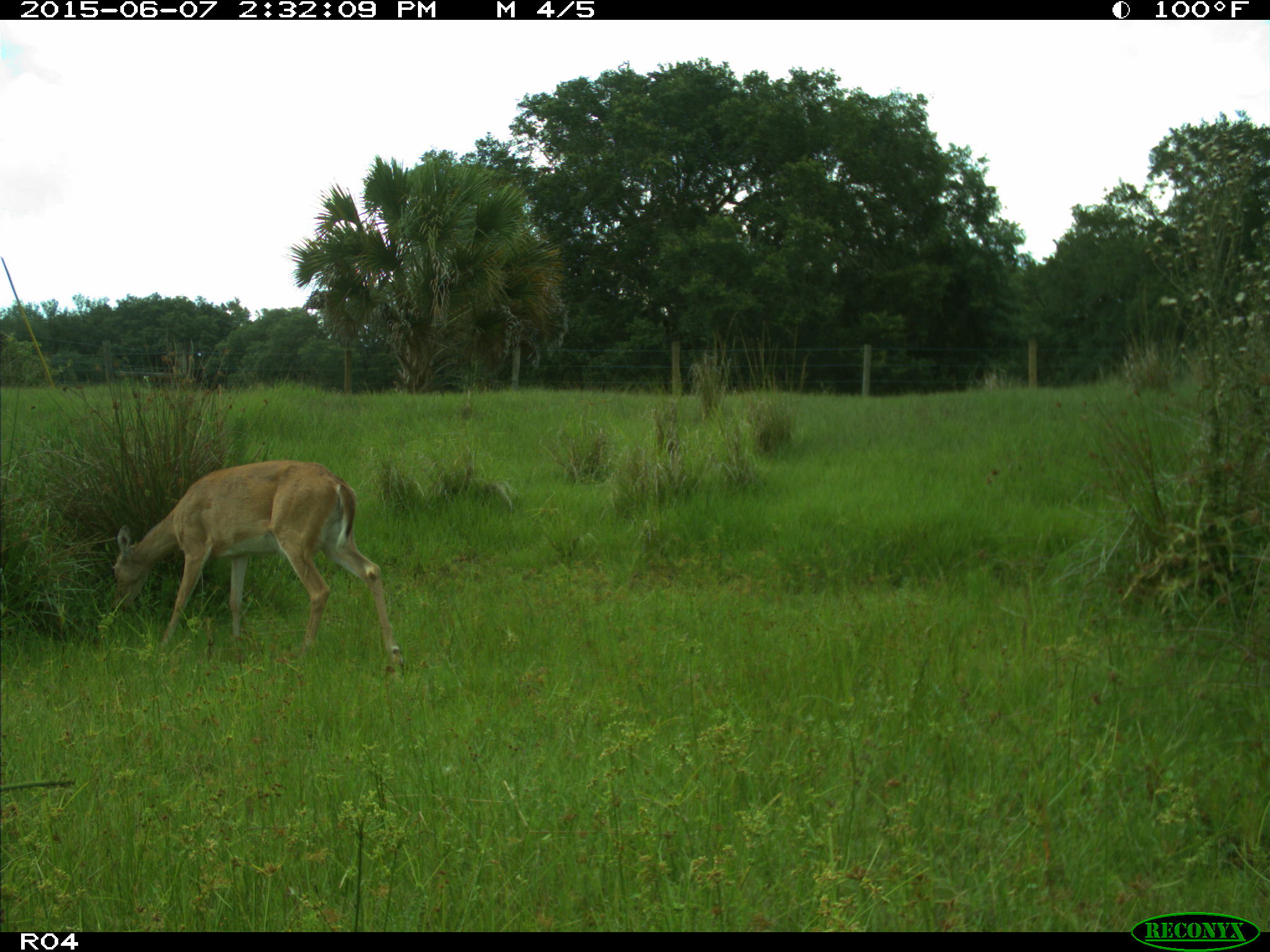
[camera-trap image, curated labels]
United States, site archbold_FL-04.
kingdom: Animalia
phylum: Chordata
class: Mammalia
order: Artiodactyla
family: Cervidae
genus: Odocoileus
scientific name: Odocoileus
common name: deer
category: unidentified deer